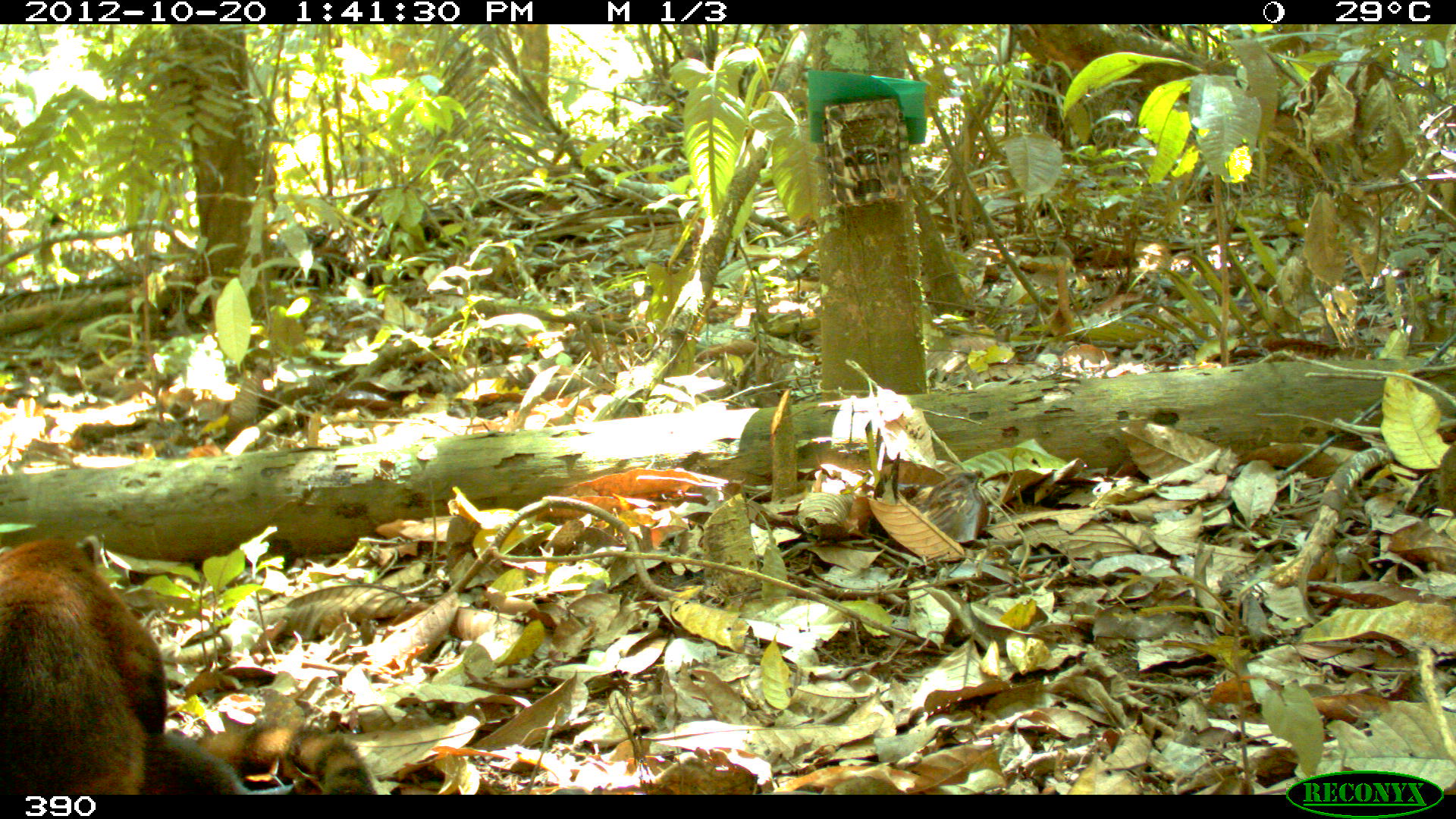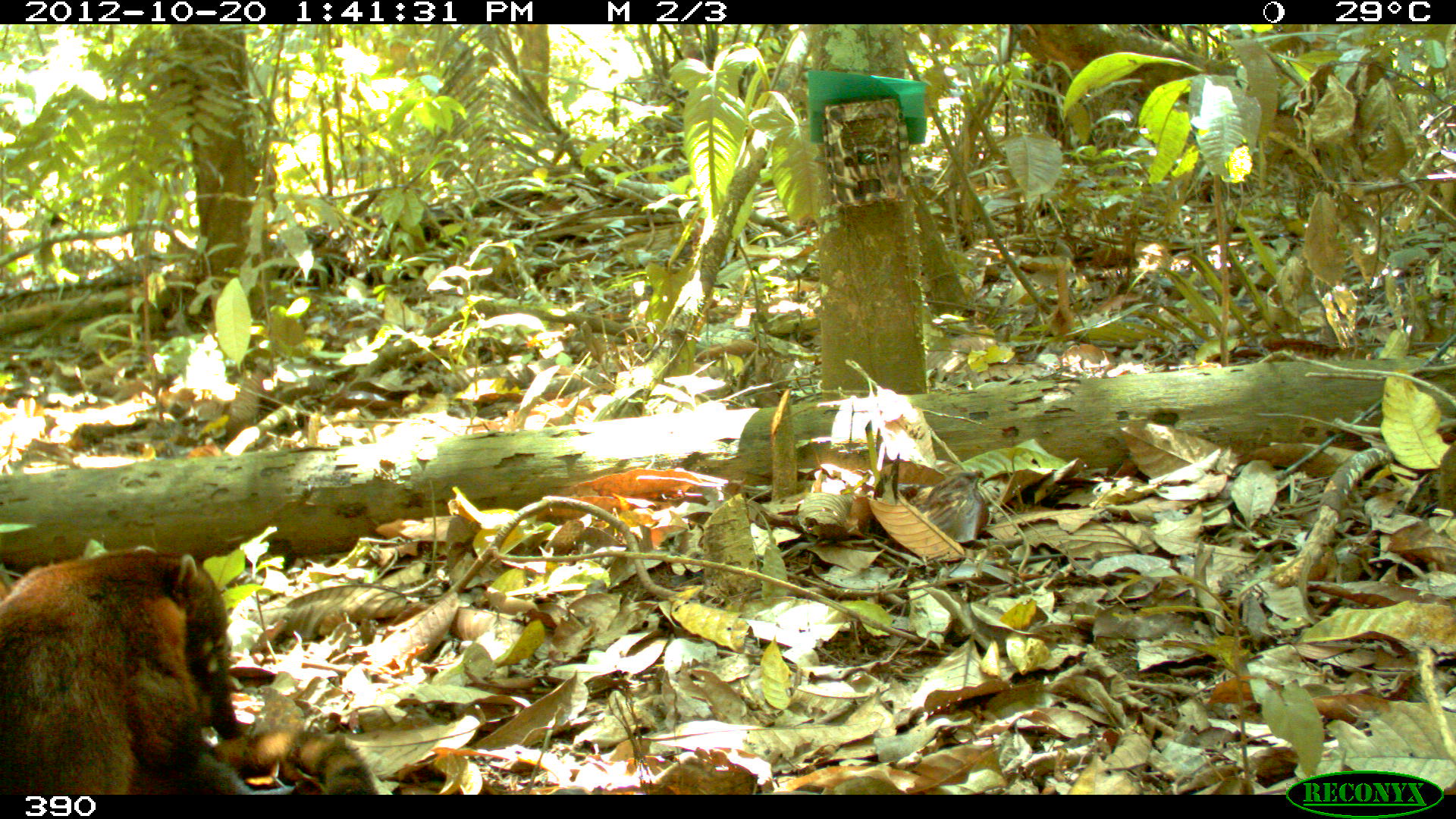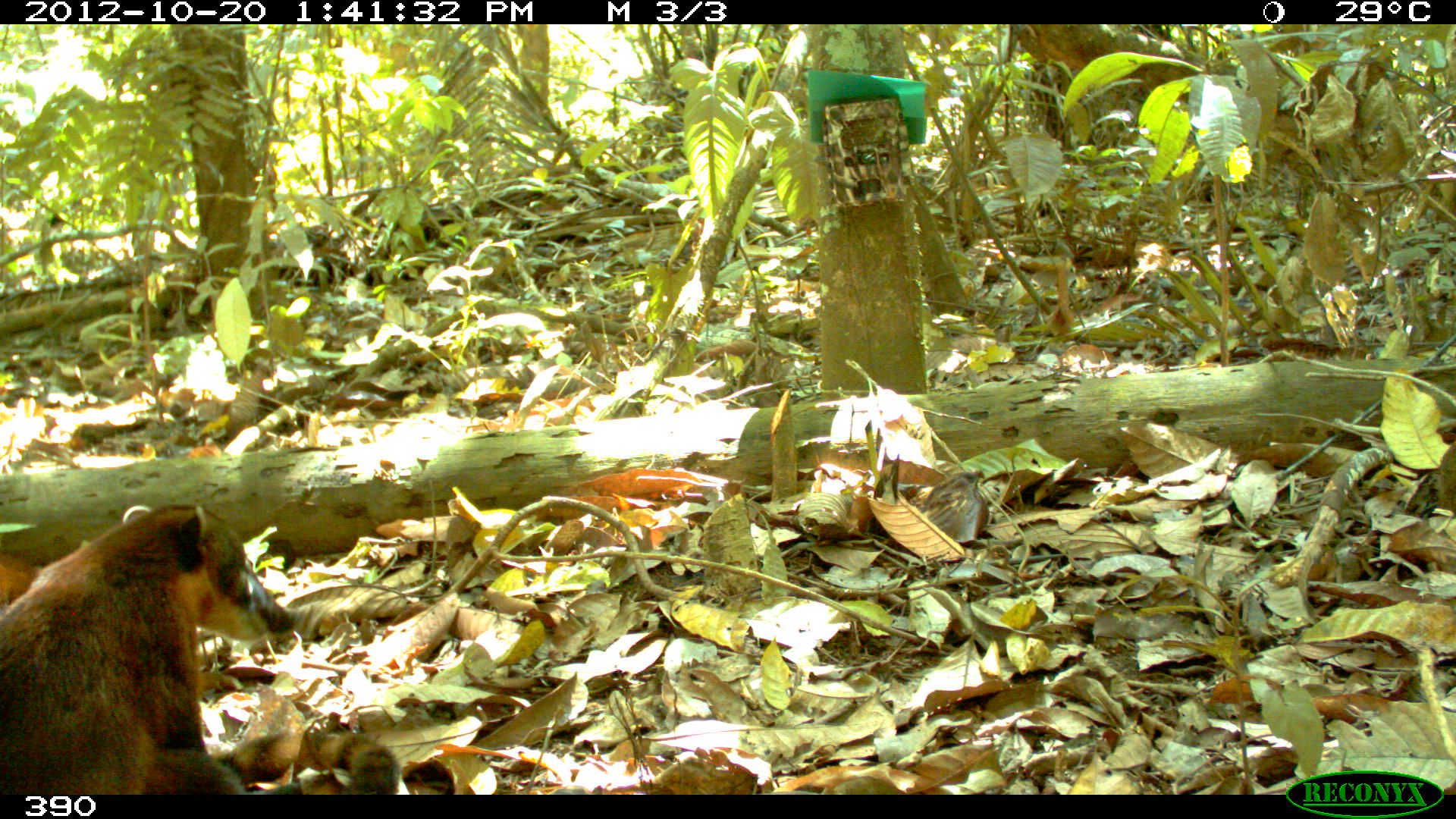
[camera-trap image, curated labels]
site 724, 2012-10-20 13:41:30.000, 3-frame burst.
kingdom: Animalia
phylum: Chordata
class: Mammalia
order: Carnivora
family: Procyonidae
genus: Nasua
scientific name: Nasua nasua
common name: south american coati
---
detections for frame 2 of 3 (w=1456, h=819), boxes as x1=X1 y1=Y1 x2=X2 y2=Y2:
nasua nasua: x1=1 y1=547 x2=379 y2=797